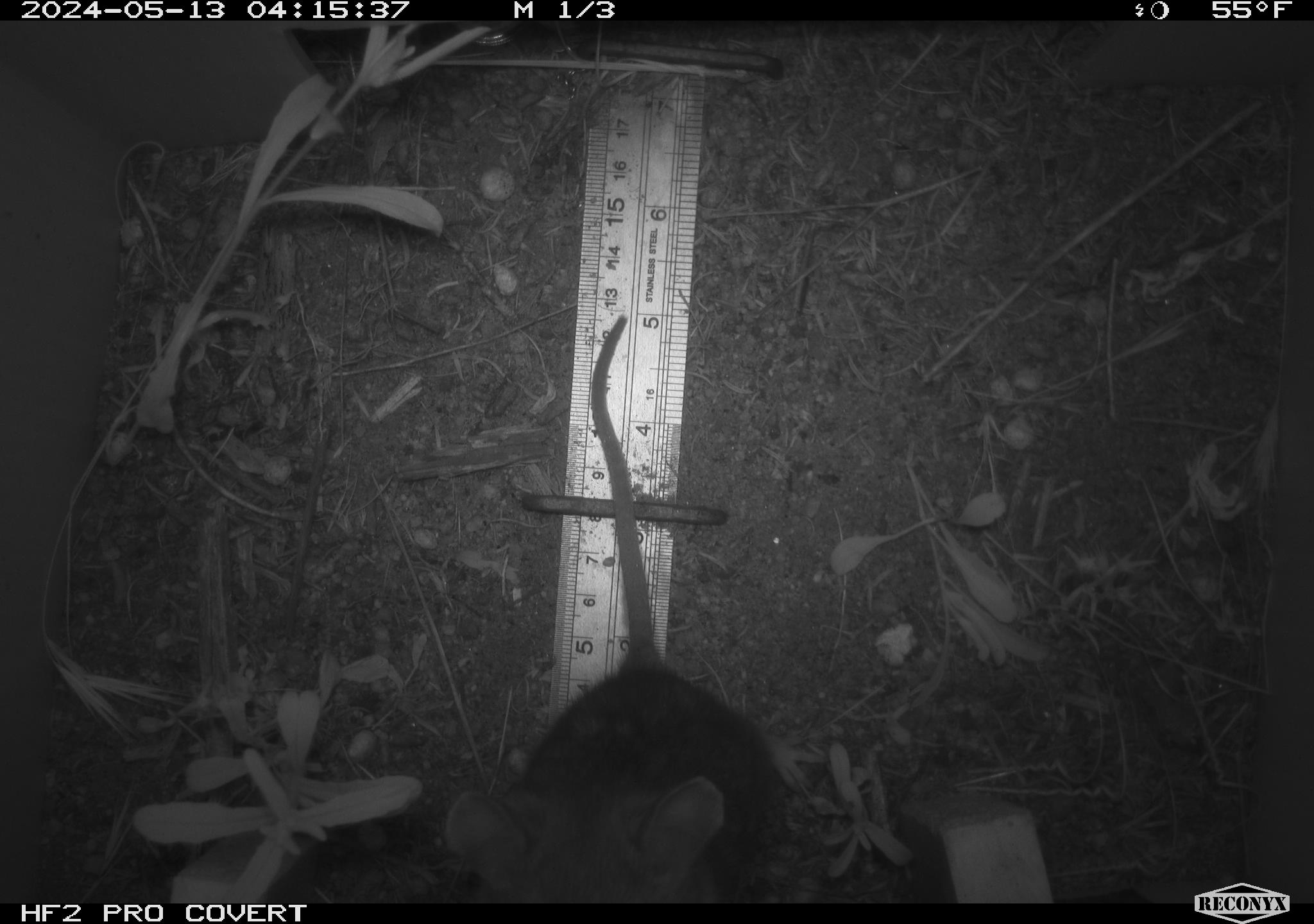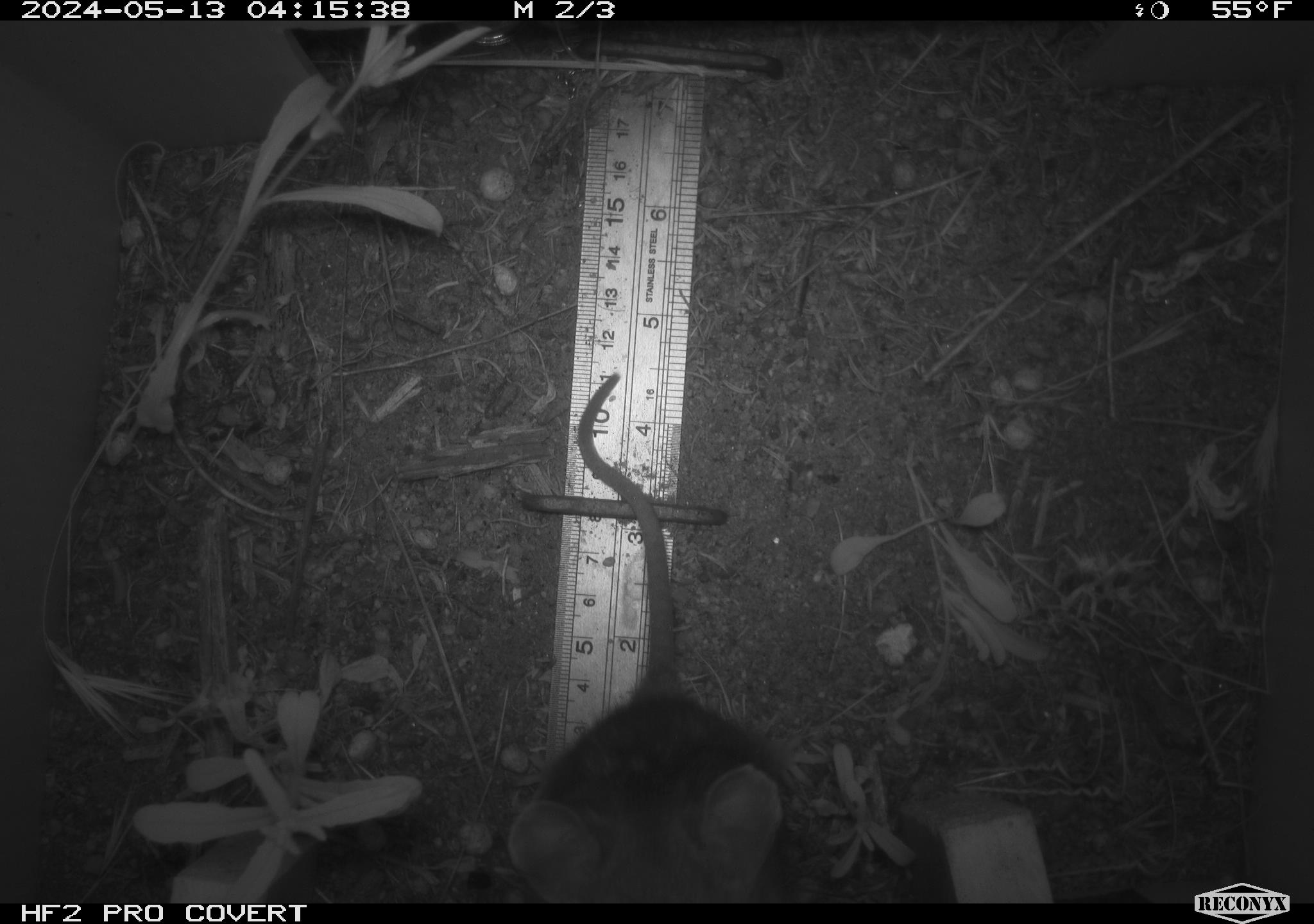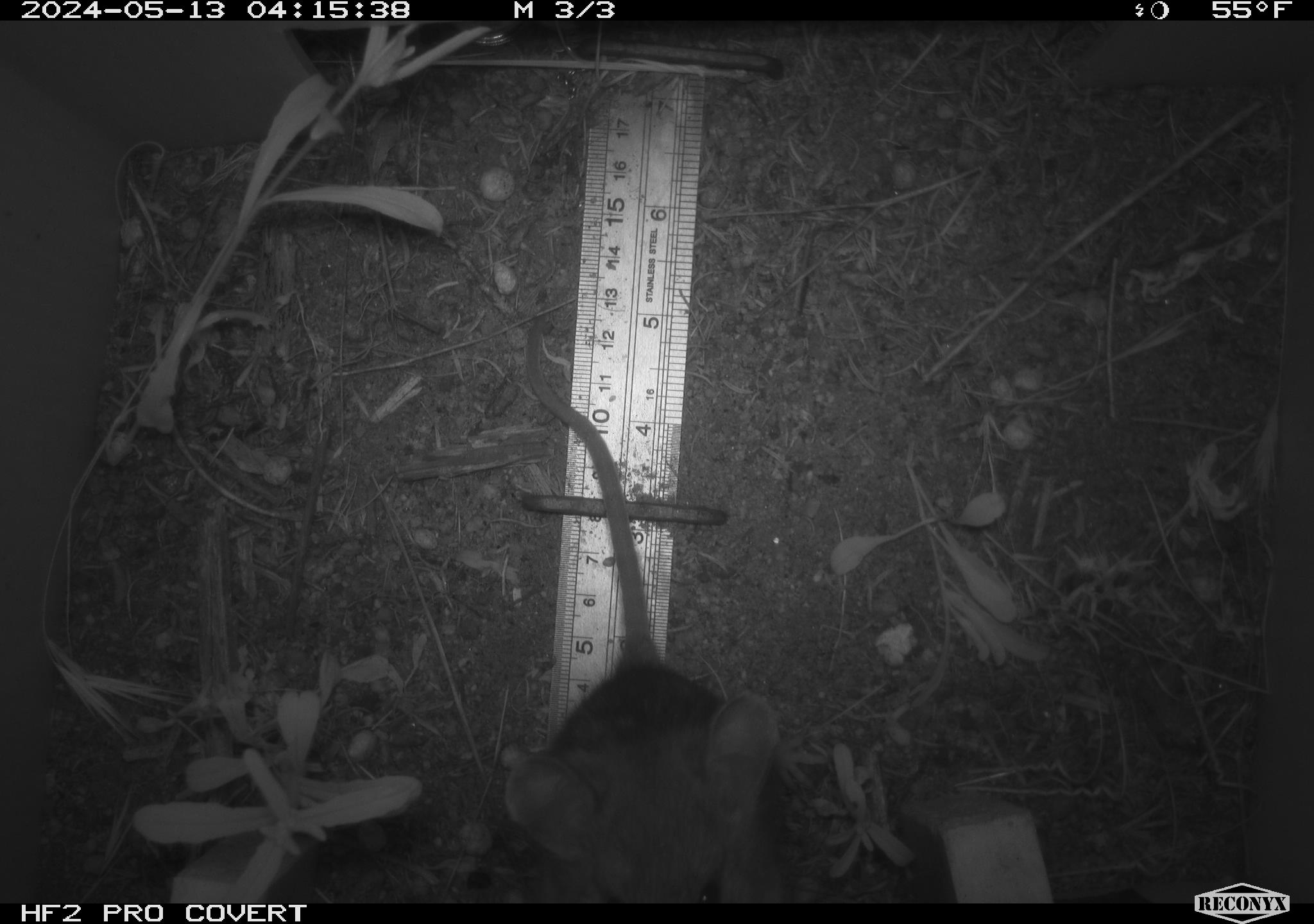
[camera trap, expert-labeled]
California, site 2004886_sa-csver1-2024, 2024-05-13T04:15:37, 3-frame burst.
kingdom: Animalia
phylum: Chordata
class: Mammalia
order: Rodentia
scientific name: Rodentia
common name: rodent